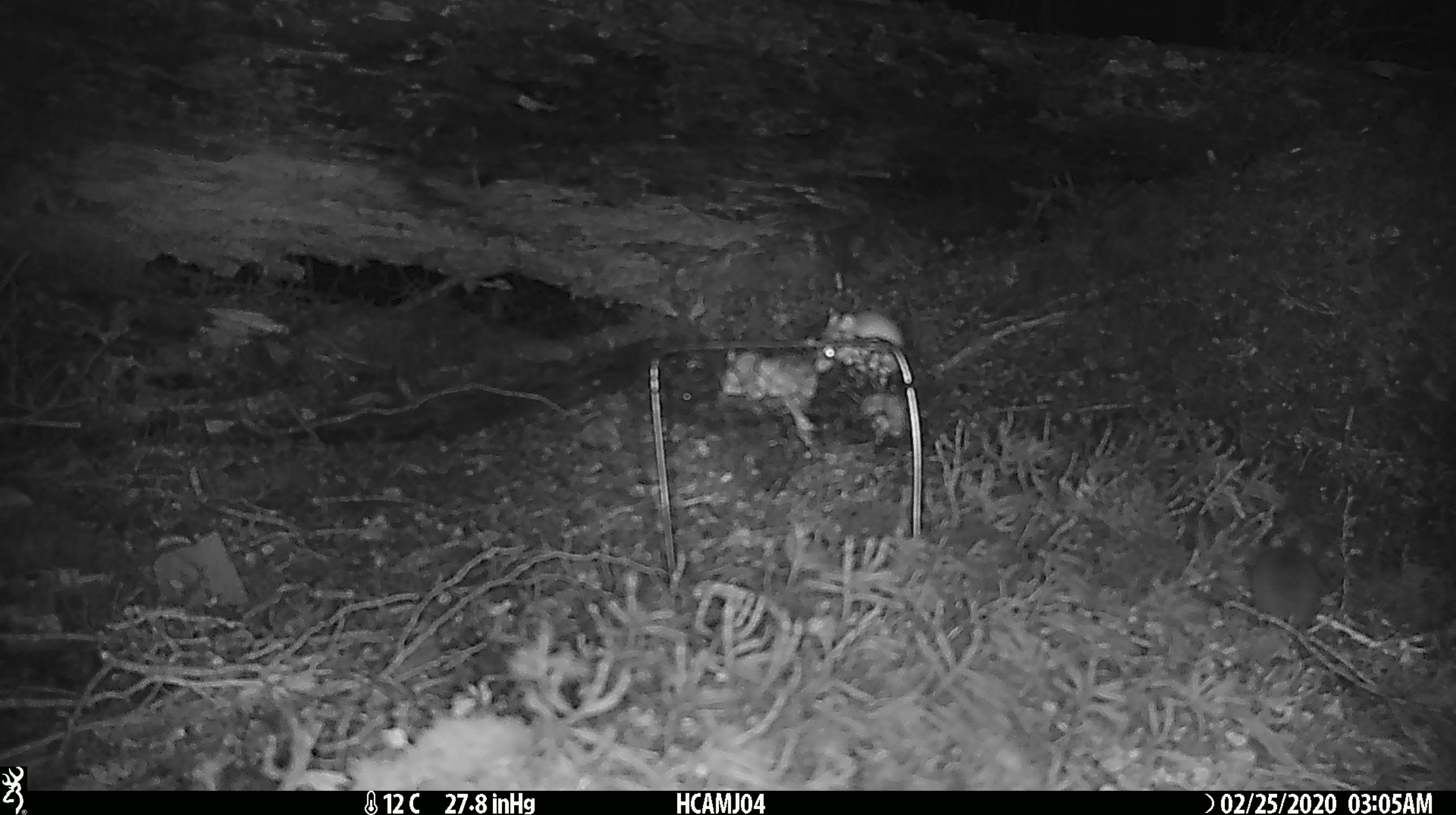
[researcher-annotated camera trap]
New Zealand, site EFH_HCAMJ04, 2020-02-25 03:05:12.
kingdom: Animalia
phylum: Chordata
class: Mammalia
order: Rodentia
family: Muridae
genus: Mus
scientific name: Mus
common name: mouse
Mouse (Mus).